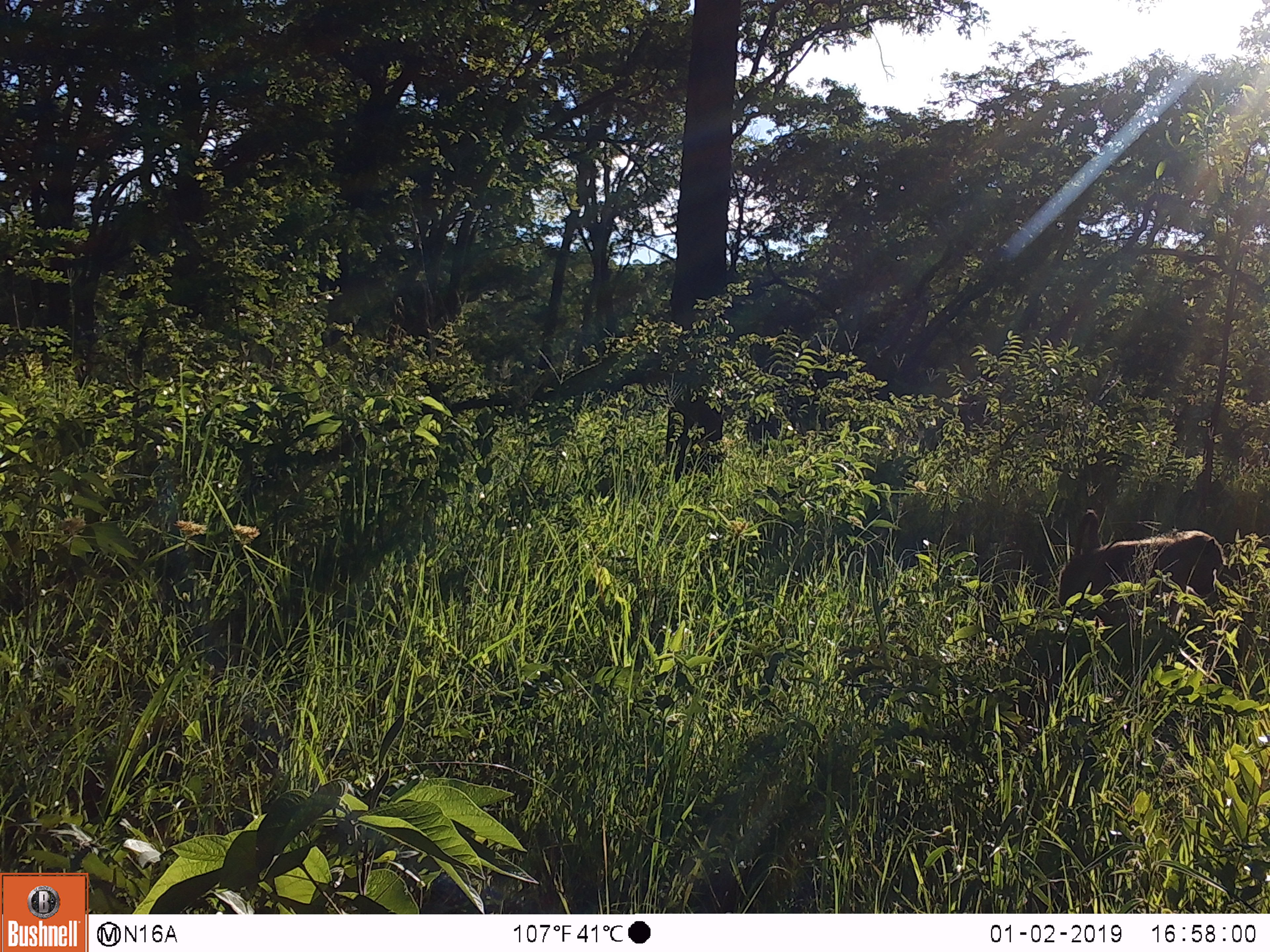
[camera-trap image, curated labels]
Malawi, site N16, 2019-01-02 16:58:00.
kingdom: Animalia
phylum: Chordata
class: Mammalia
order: Primates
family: Cercopithecidae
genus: Papio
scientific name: Papio cynocephalus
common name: yellow baboon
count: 1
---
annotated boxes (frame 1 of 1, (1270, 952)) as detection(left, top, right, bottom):
yellow baboon: detection(1054, 499, 1223, 655)